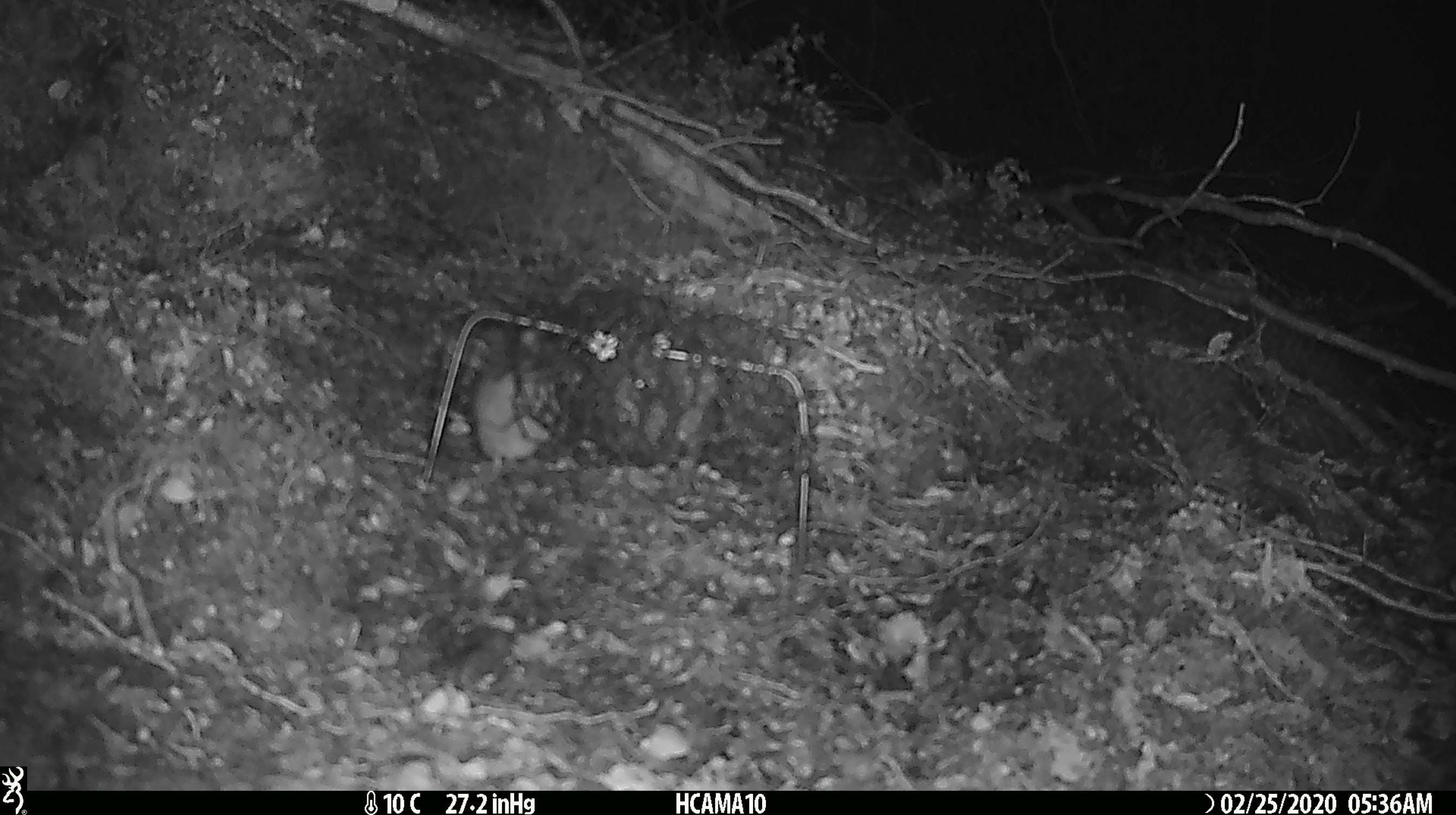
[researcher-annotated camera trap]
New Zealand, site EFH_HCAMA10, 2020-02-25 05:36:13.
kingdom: Animalia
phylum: Chordata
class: Mammalia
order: Rodentia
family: Muridae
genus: Mus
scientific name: Mus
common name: mouse